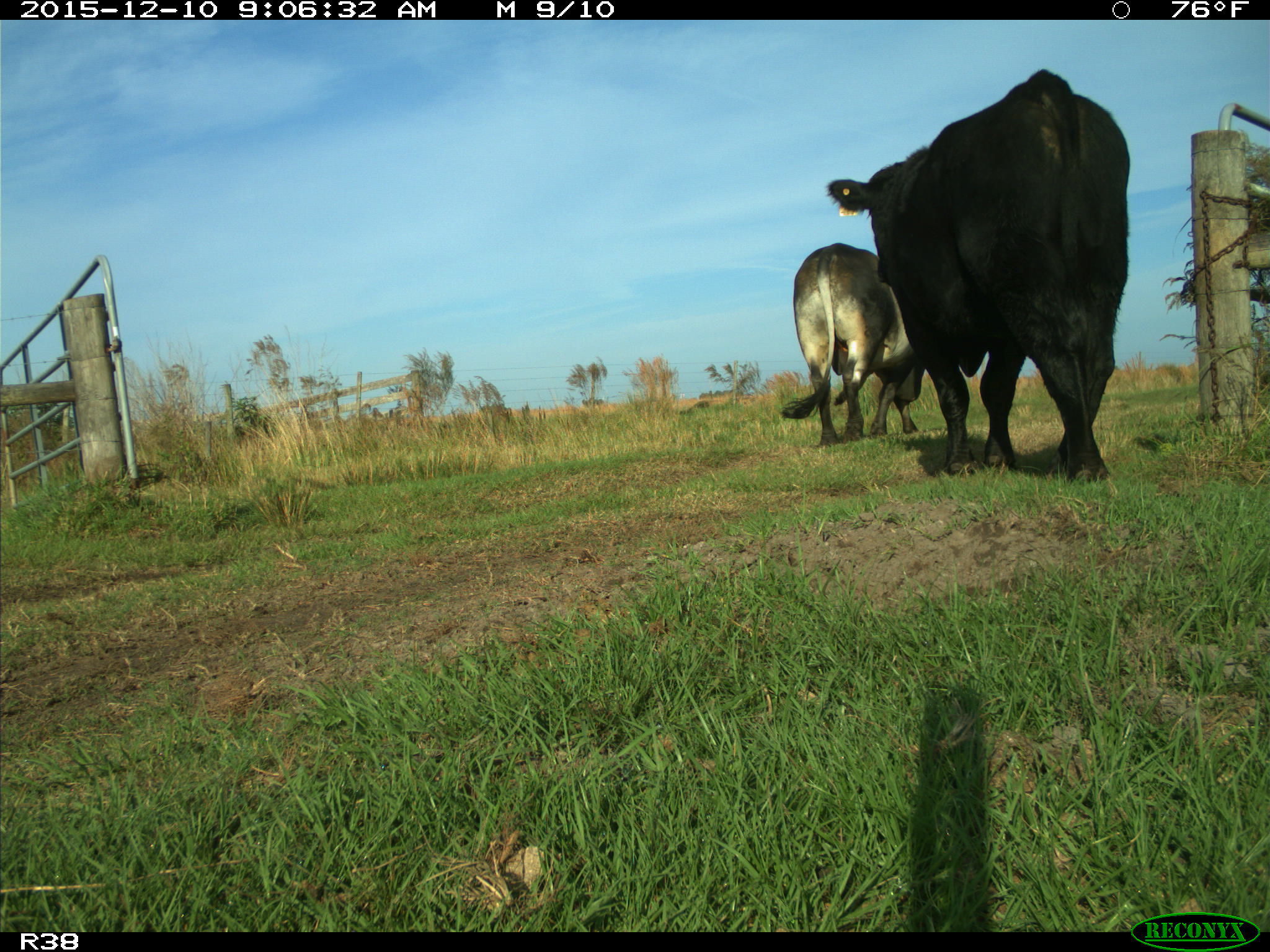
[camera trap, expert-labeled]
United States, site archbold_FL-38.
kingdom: Animalia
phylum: Chordata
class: Mammalia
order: Artiodactyla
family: Bovidae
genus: Bos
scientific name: Bos taurus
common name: domestic cow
Bos taurus (domestic cow).